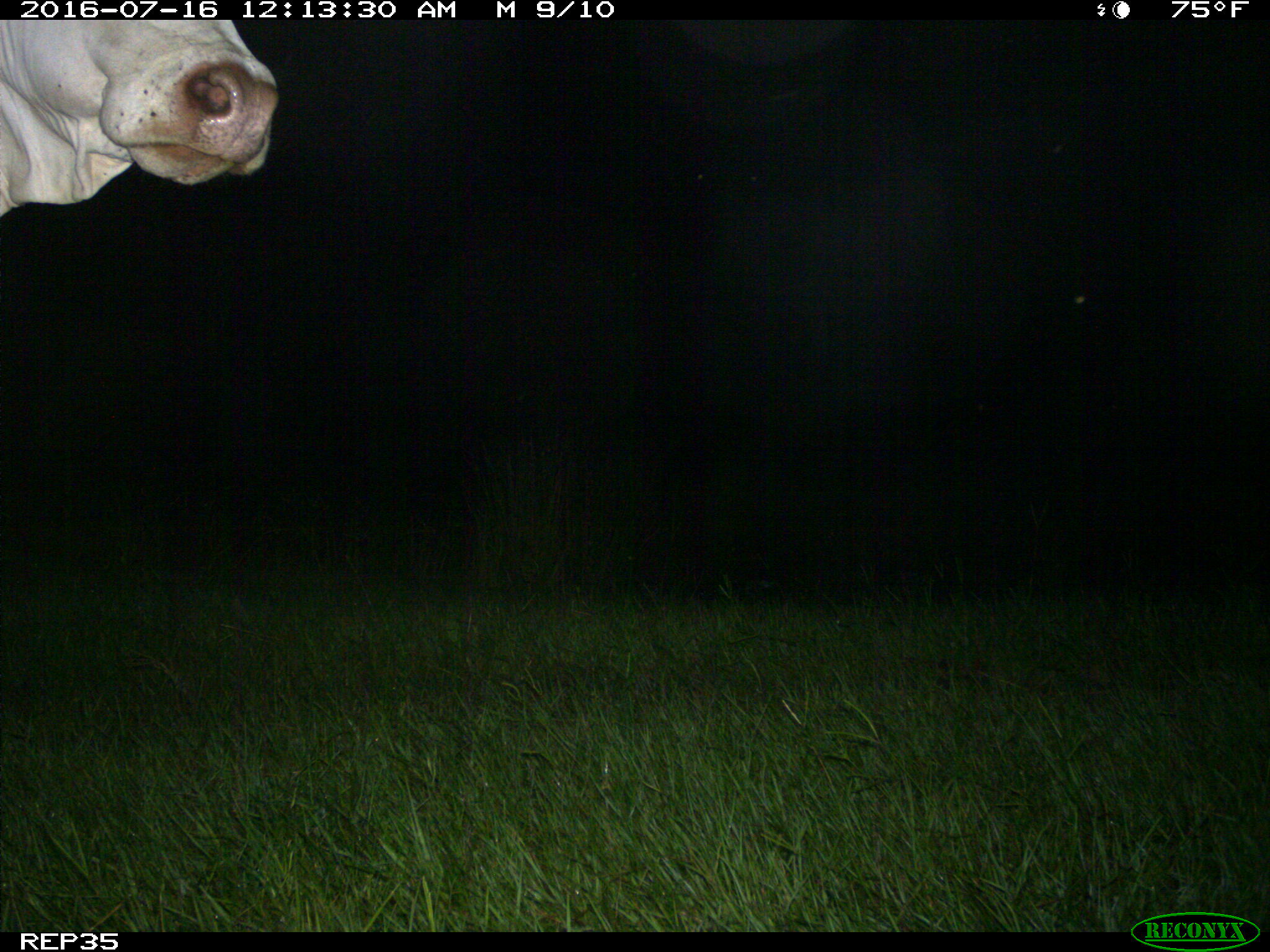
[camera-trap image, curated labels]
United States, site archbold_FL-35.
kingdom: Animalia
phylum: Chordata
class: Mammalia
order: Artiodactyla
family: Bovidae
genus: Bos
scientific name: Bos taurus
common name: domestic cow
Bos taurus (domestic cow).